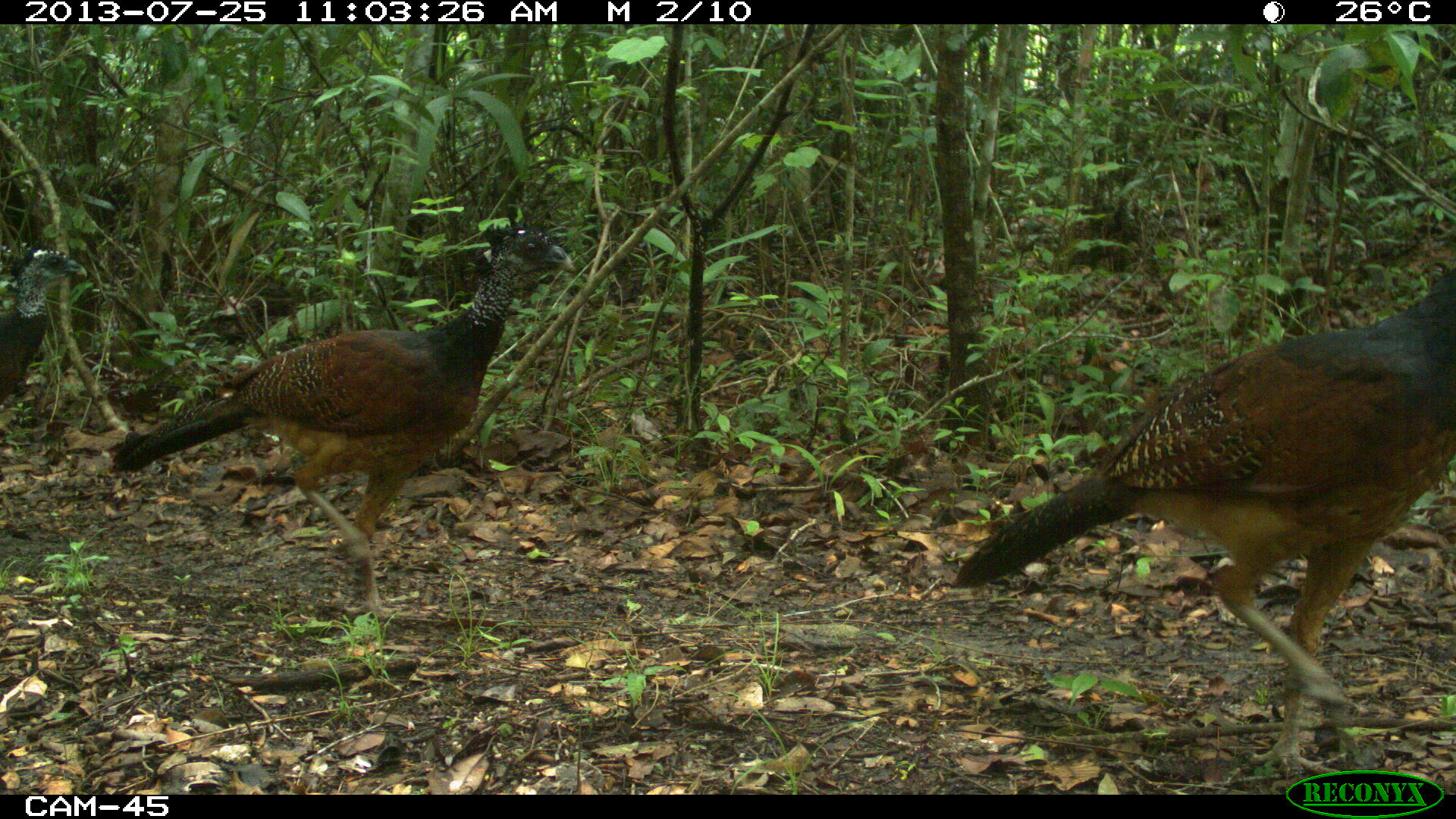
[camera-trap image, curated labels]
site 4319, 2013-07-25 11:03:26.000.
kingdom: Animalia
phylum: Chordata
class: Aves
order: Galliformes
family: Cracidae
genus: Crax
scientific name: Crax rubra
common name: great curassow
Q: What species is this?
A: Crax rubra (great curassow).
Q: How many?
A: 4.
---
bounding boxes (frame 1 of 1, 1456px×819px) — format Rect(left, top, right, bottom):
crax rubra: Rect(951, 264, 1456, 780); Rect(107, 226, 571, 623); Rect(0, 248, 88, 405)